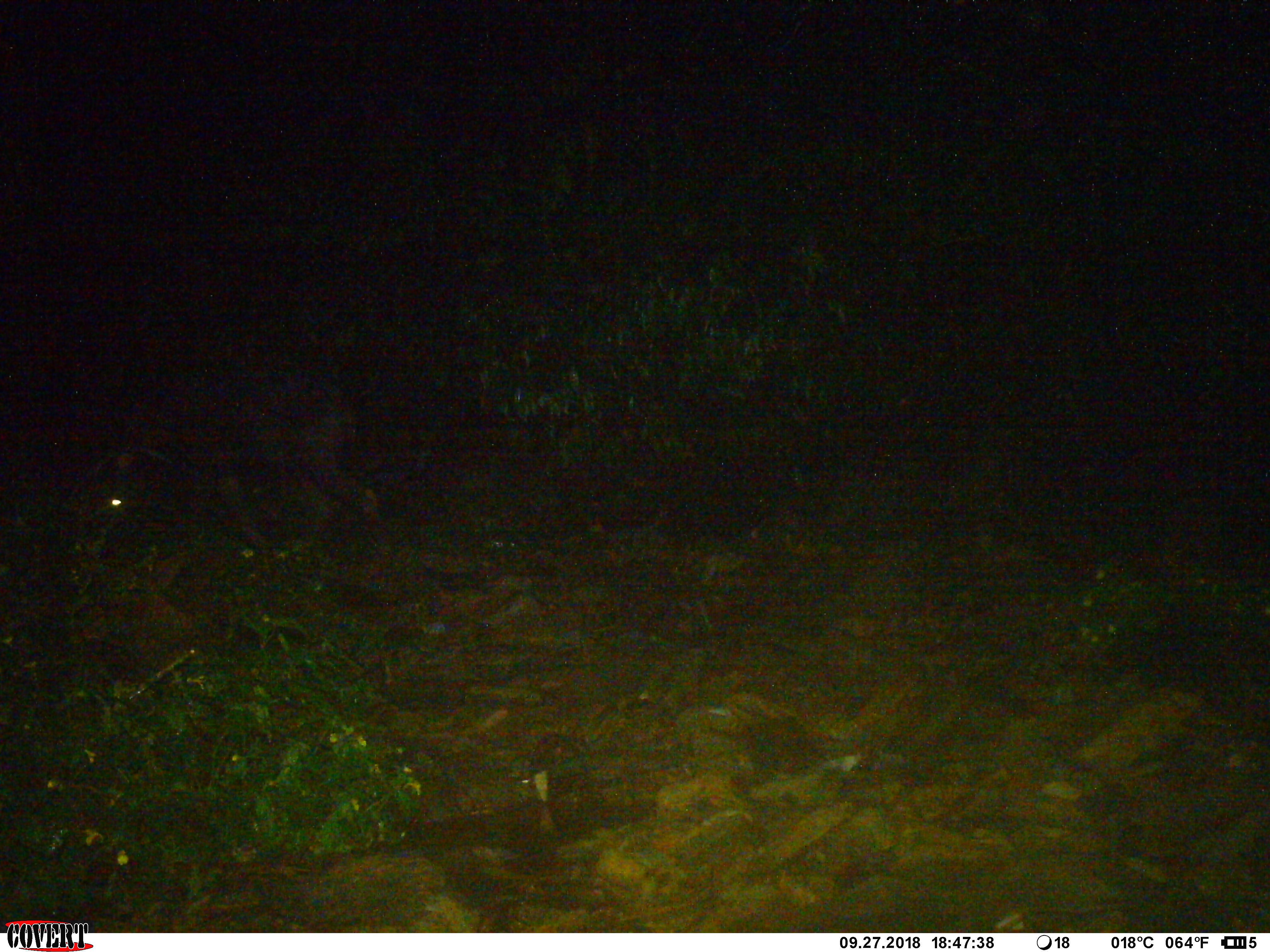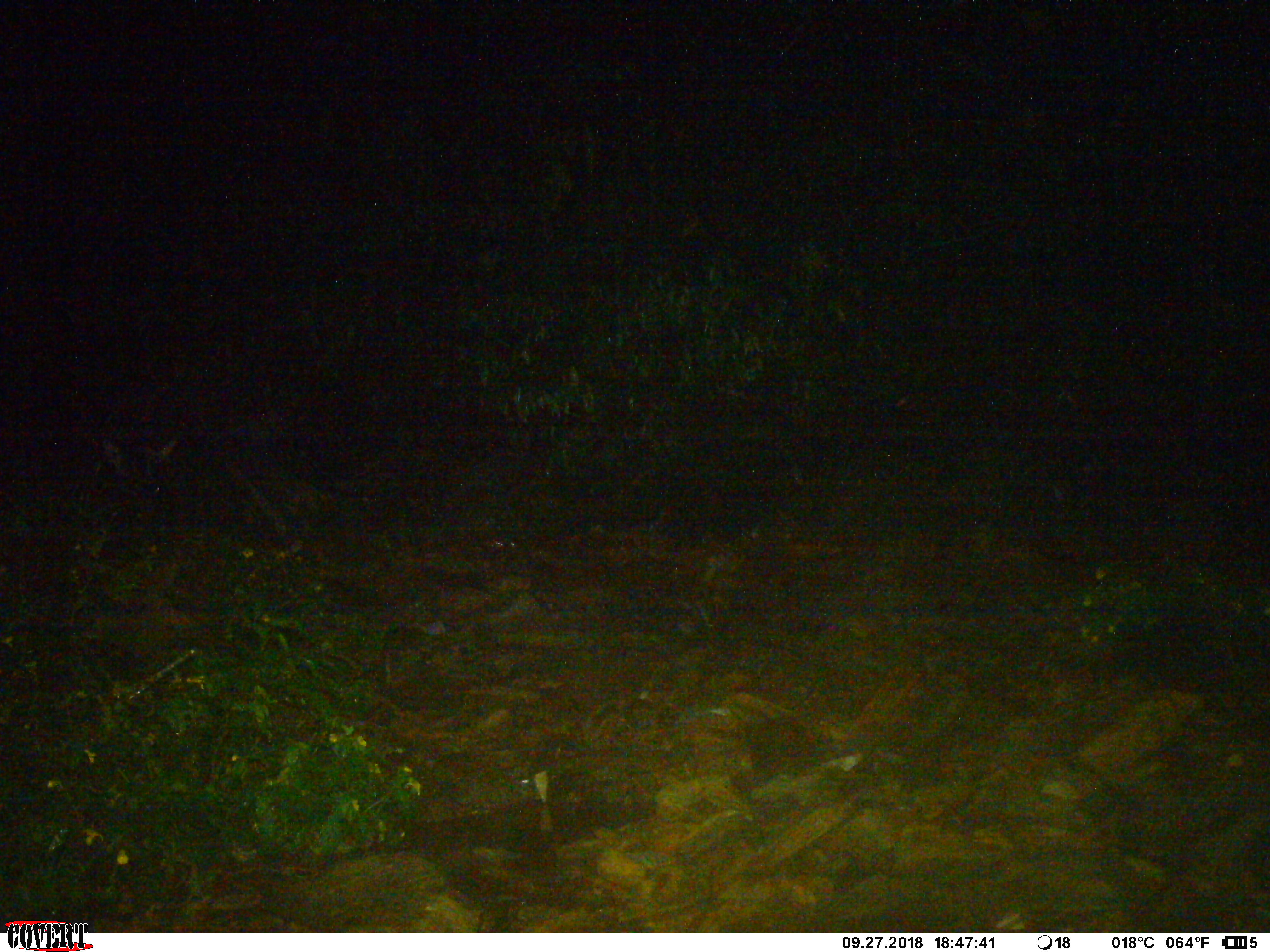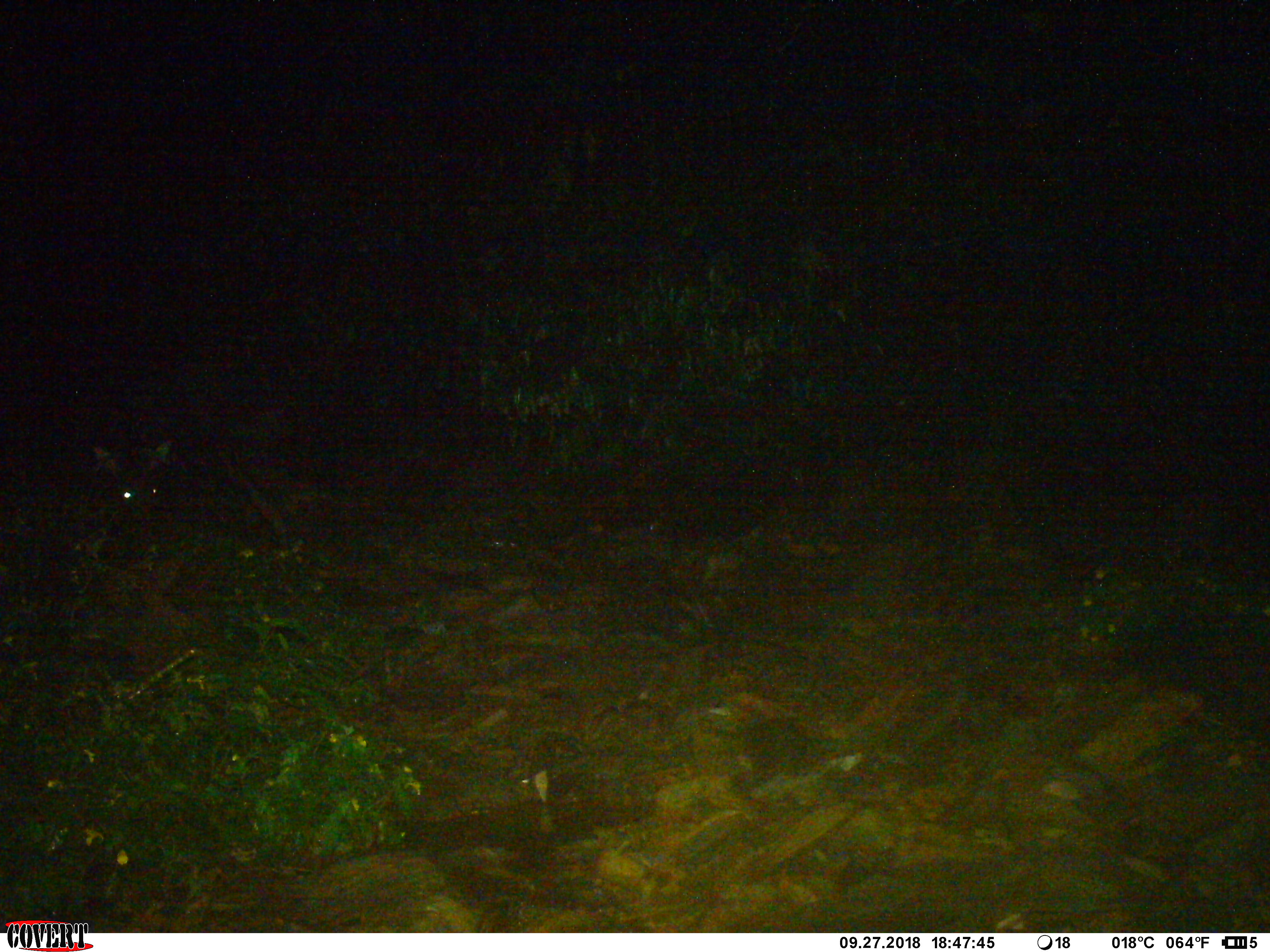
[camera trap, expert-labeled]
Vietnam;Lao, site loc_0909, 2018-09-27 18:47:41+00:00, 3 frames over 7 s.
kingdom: Animalia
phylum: Chordata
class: Mammalia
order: Artiodactyla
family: Bovidae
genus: Capricornis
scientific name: Capricornis sumatraensis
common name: chinese serow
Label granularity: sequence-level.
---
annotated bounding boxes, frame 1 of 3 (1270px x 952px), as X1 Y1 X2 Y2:
chinese serow: 77 371 395 585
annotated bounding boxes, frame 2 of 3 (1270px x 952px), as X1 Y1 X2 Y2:
chinese serow: 95 375 198 535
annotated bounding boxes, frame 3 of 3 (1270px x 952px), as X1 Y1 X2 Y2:
chinese serow: 89 432 288 580